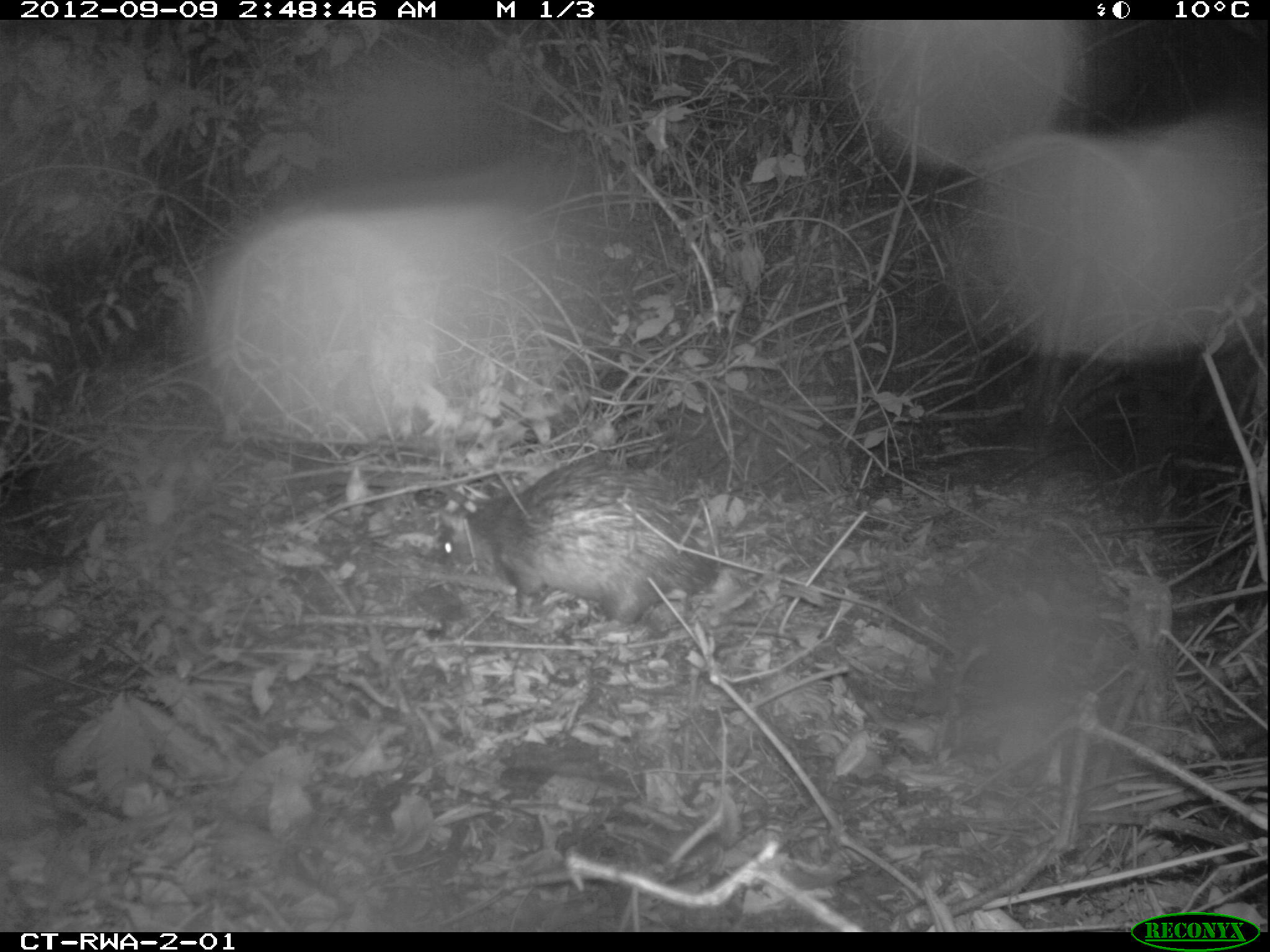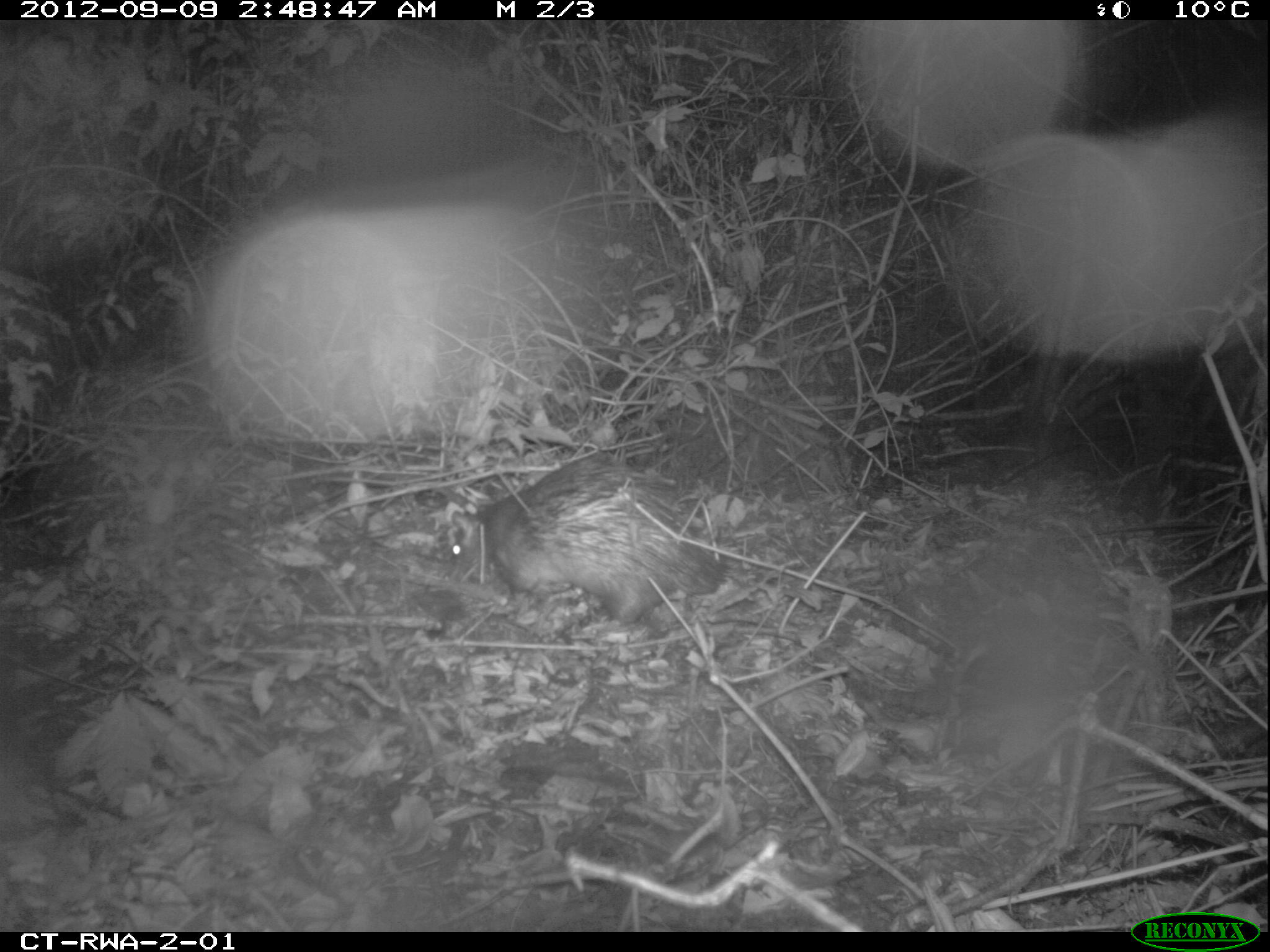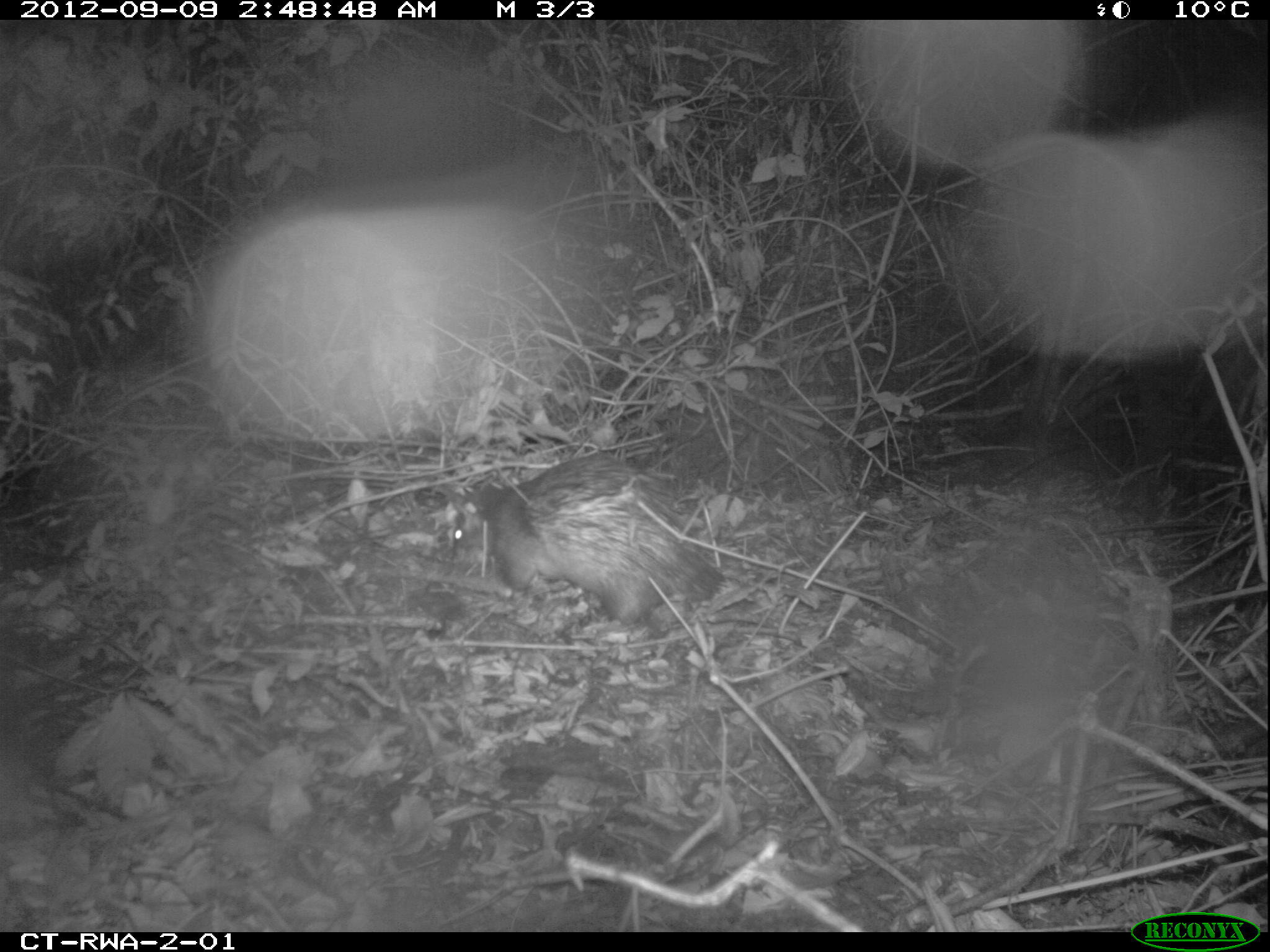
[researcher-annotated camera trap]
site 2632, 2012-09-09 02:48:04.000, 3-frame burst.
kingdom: Animalia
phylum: Chordata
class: Mammalia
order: Rodentia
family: Hystricidae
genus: Atherurus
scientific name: Atherurus africanus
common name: african brush-tailed porcupine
Atherurus africanus (african brush-tailed porcupine), count 1.